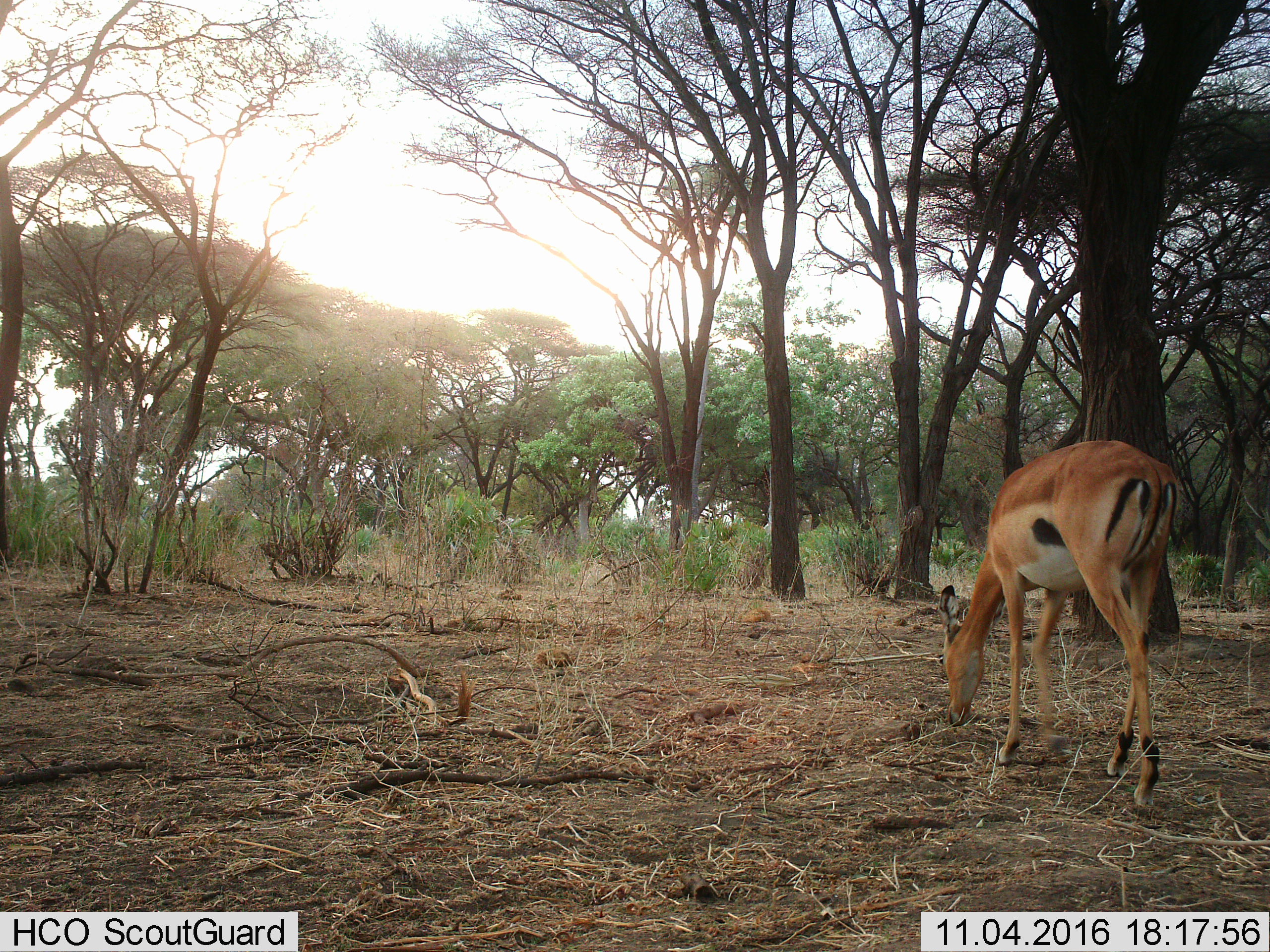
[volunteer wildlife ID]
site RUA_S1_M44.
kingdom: Animalia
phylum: Chordata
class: Mammalia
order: Artiodactyla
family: Bovidae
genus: Aepyceros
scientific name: Aepyceros melampus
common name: impala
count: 1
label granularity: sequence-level